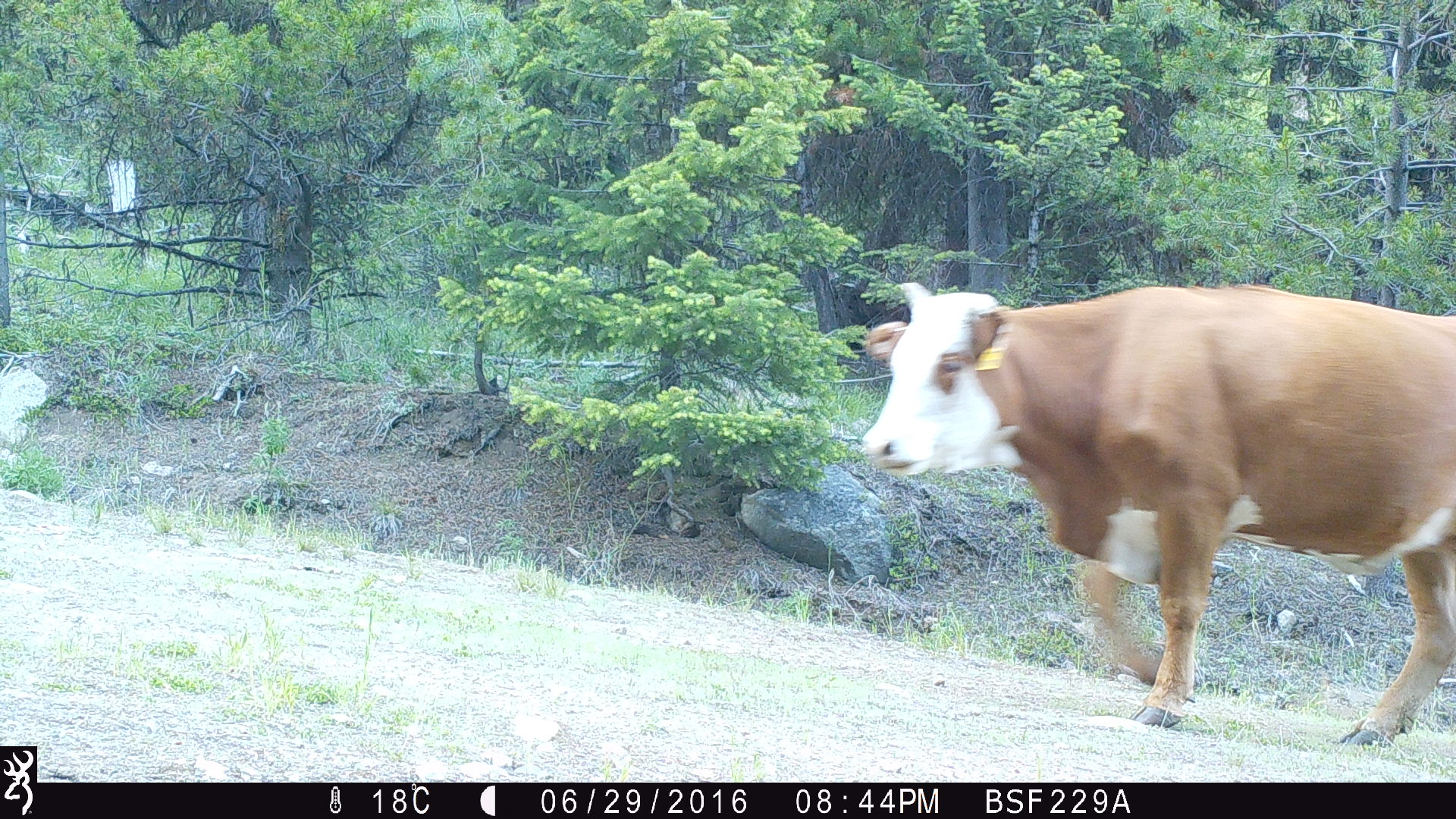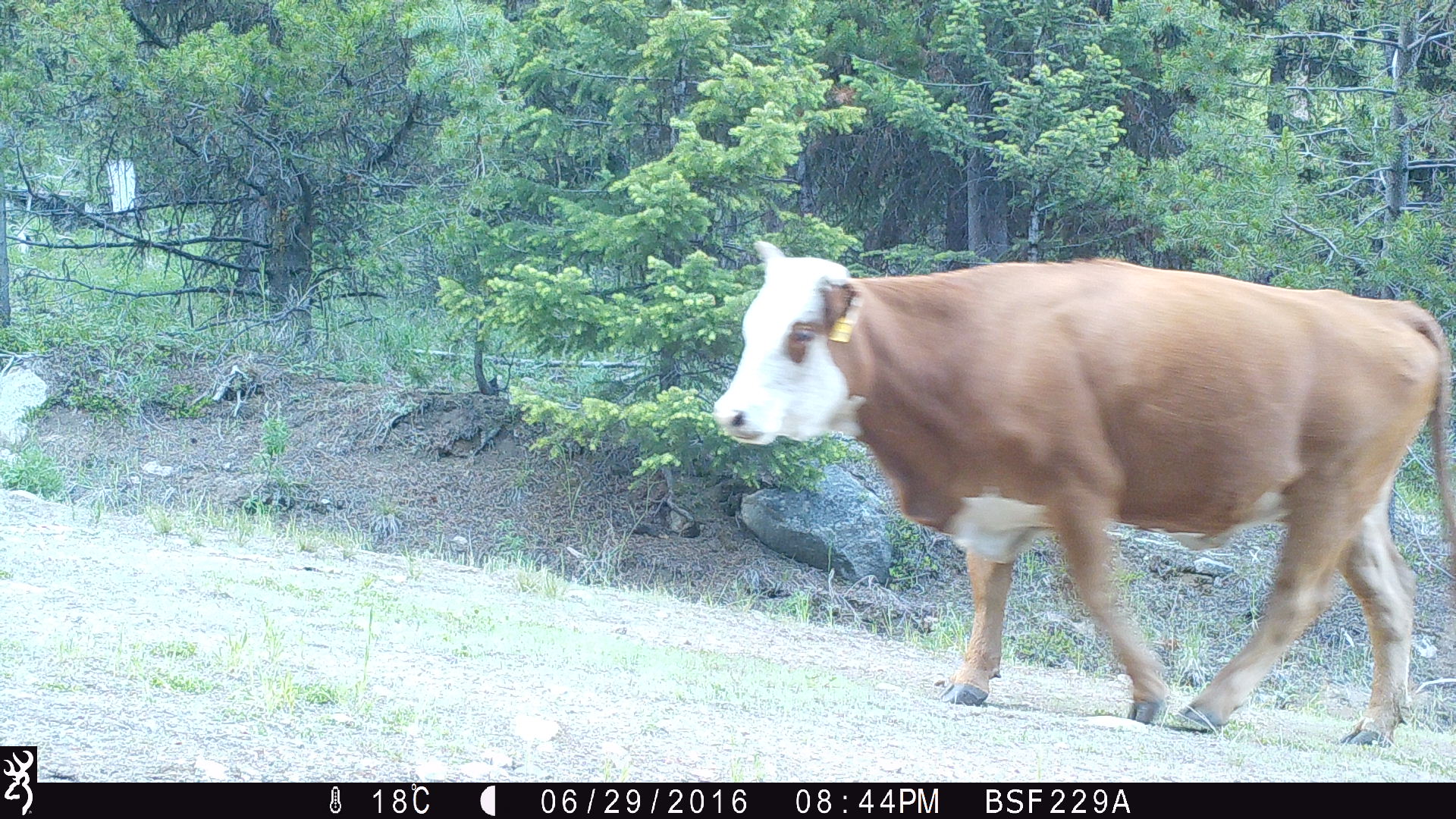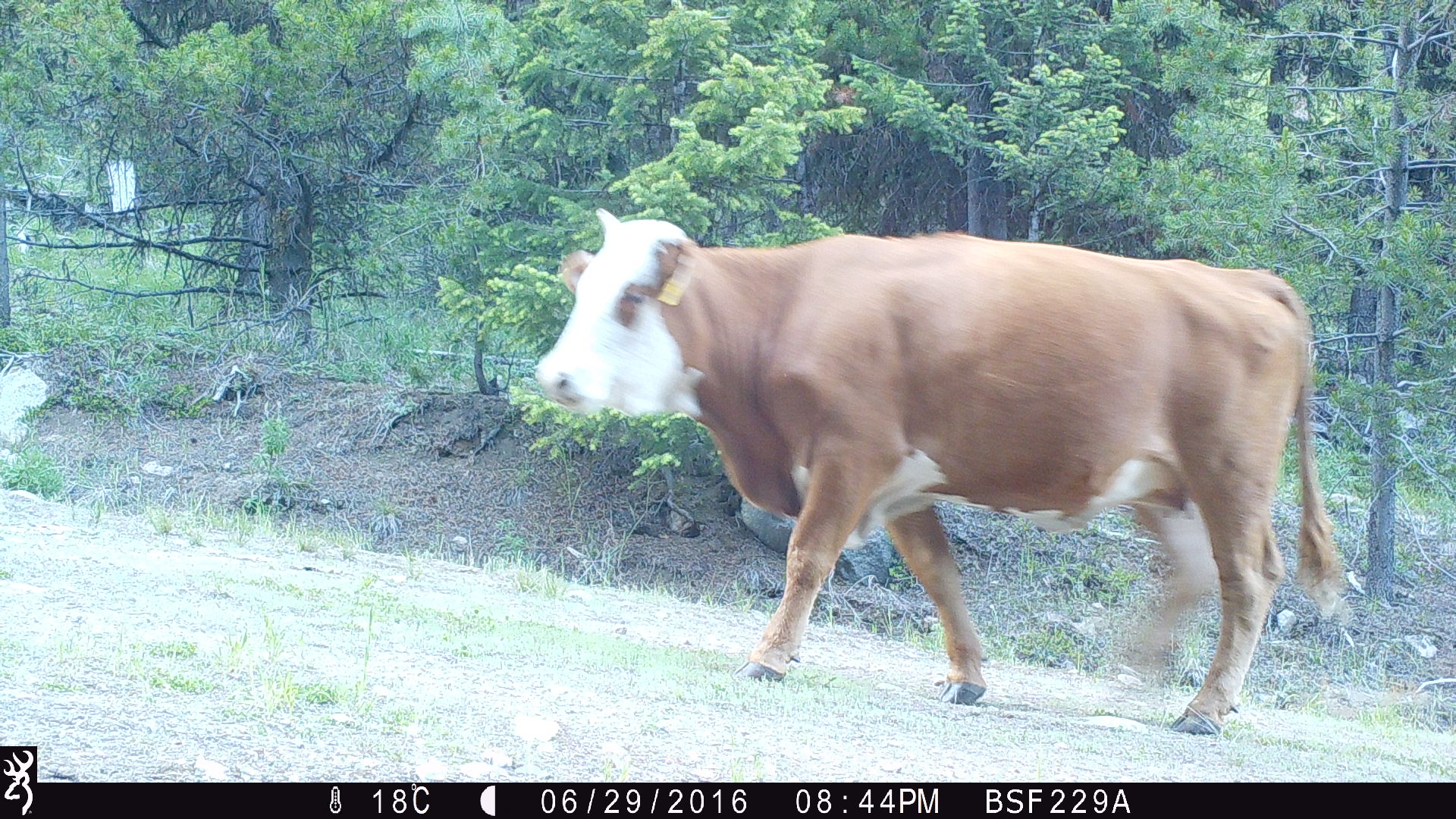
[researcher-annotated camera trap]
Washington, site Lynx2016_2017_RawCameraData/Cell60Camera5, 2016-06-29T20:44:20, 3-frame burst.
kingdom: Animalia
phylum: Chordata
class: Mammalia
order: Artiodactyla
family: Bovidae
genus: Bos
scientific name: Bos taurus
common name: domestic cattle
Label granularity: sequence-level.